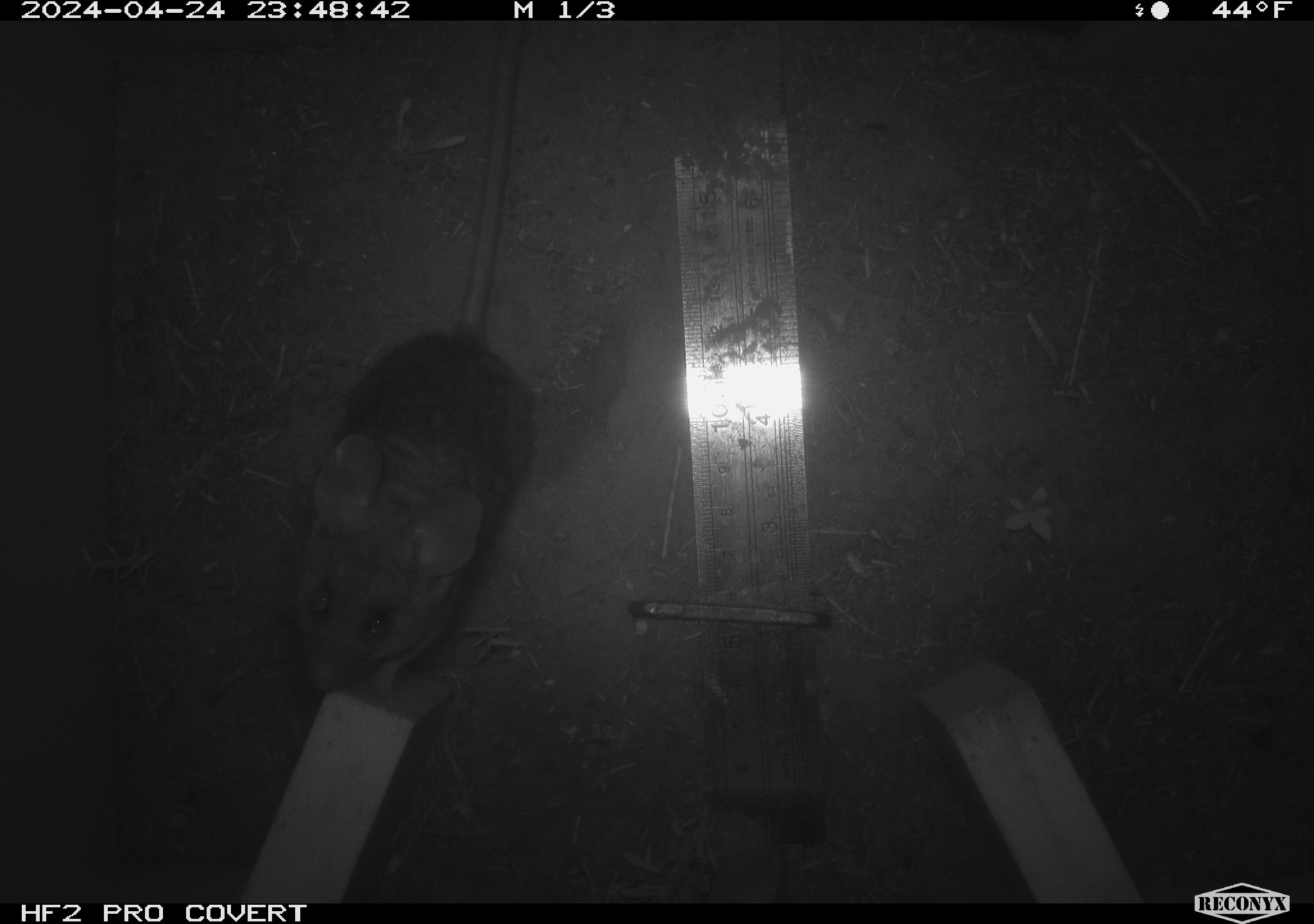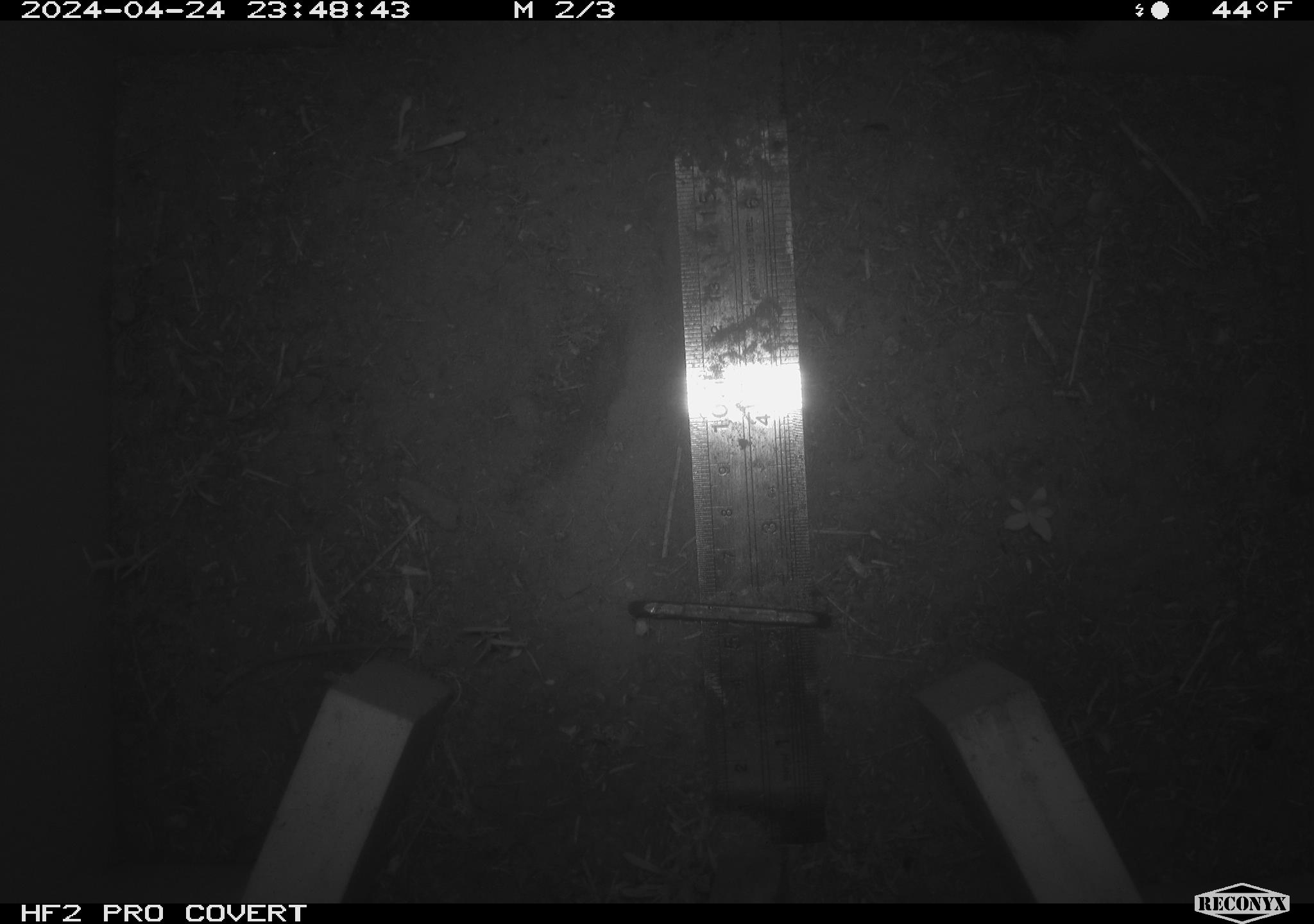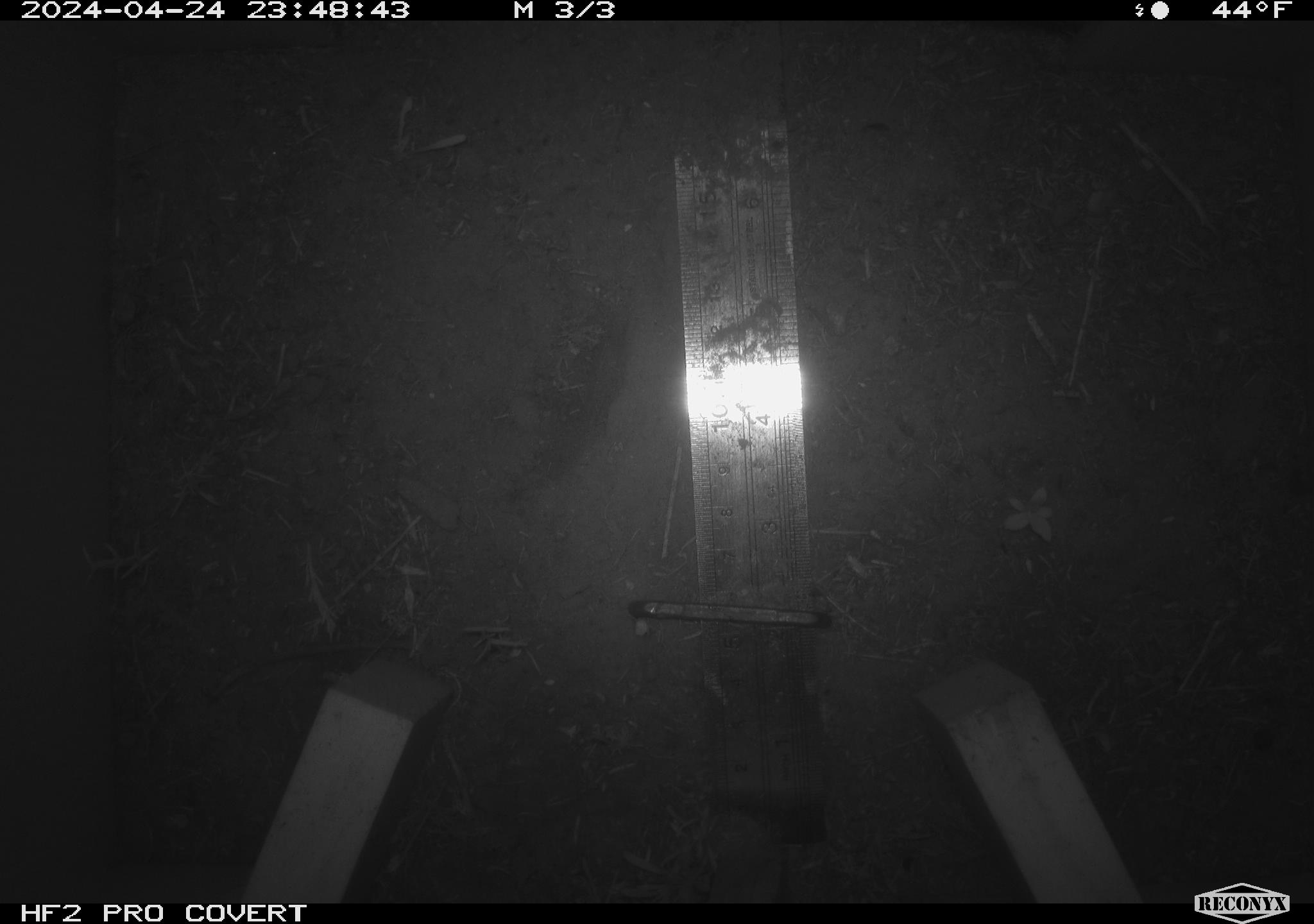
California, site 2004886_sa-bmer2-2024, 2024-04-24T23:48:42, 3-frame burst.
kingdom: Animalia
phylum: Chordata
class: Mammalia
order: Rodentia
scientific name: Rodentia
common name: mouse species